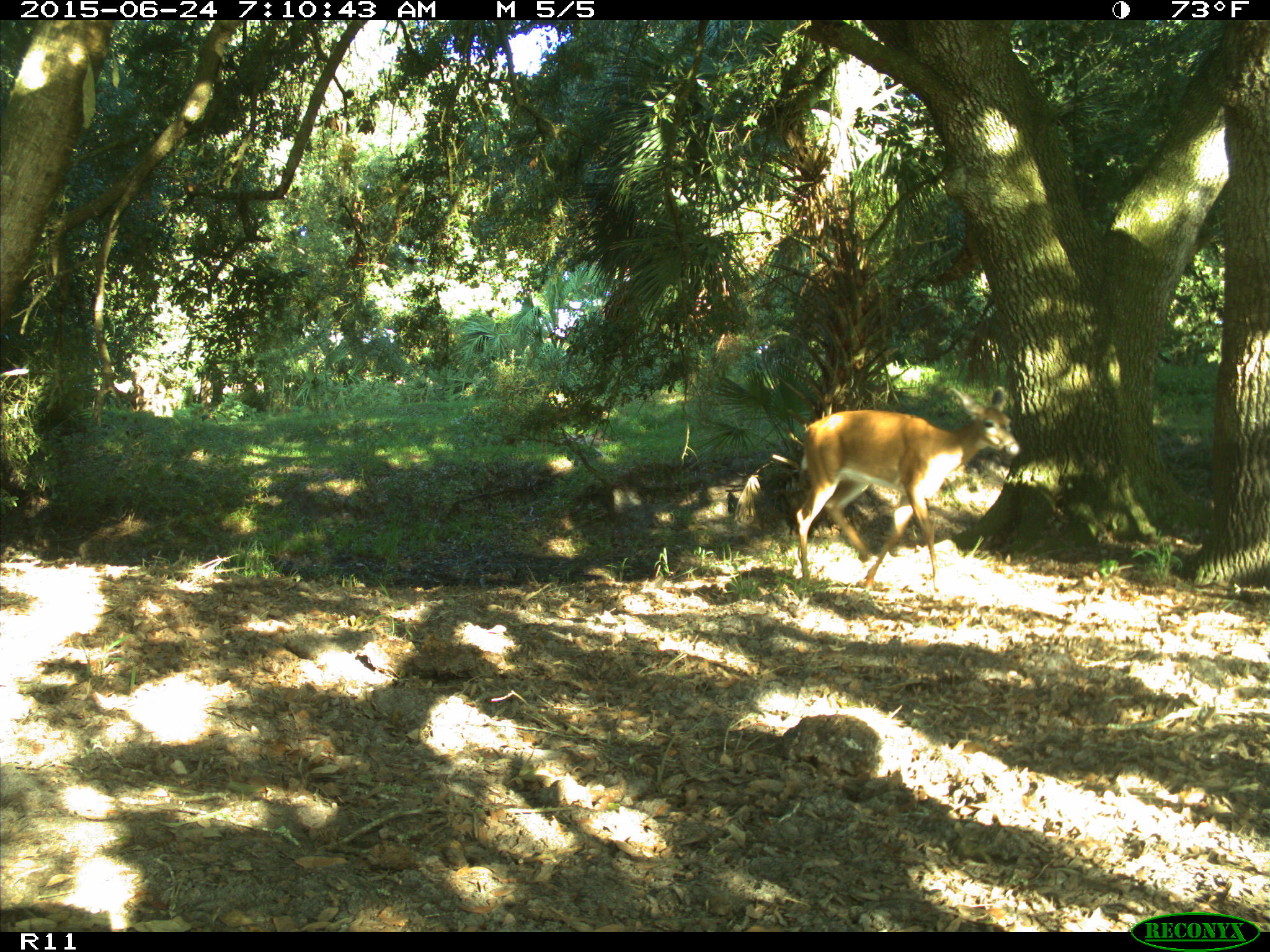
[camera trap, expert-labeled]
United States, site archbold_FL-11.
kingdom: Animalia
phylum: Chordata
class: Mammalia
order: Artiodactyla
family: Cervidae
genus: Odocoileus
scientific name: Odocoileus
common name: deer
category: unidentified deer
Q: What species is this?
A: Unidentified deer (deer) (Odocoileus).